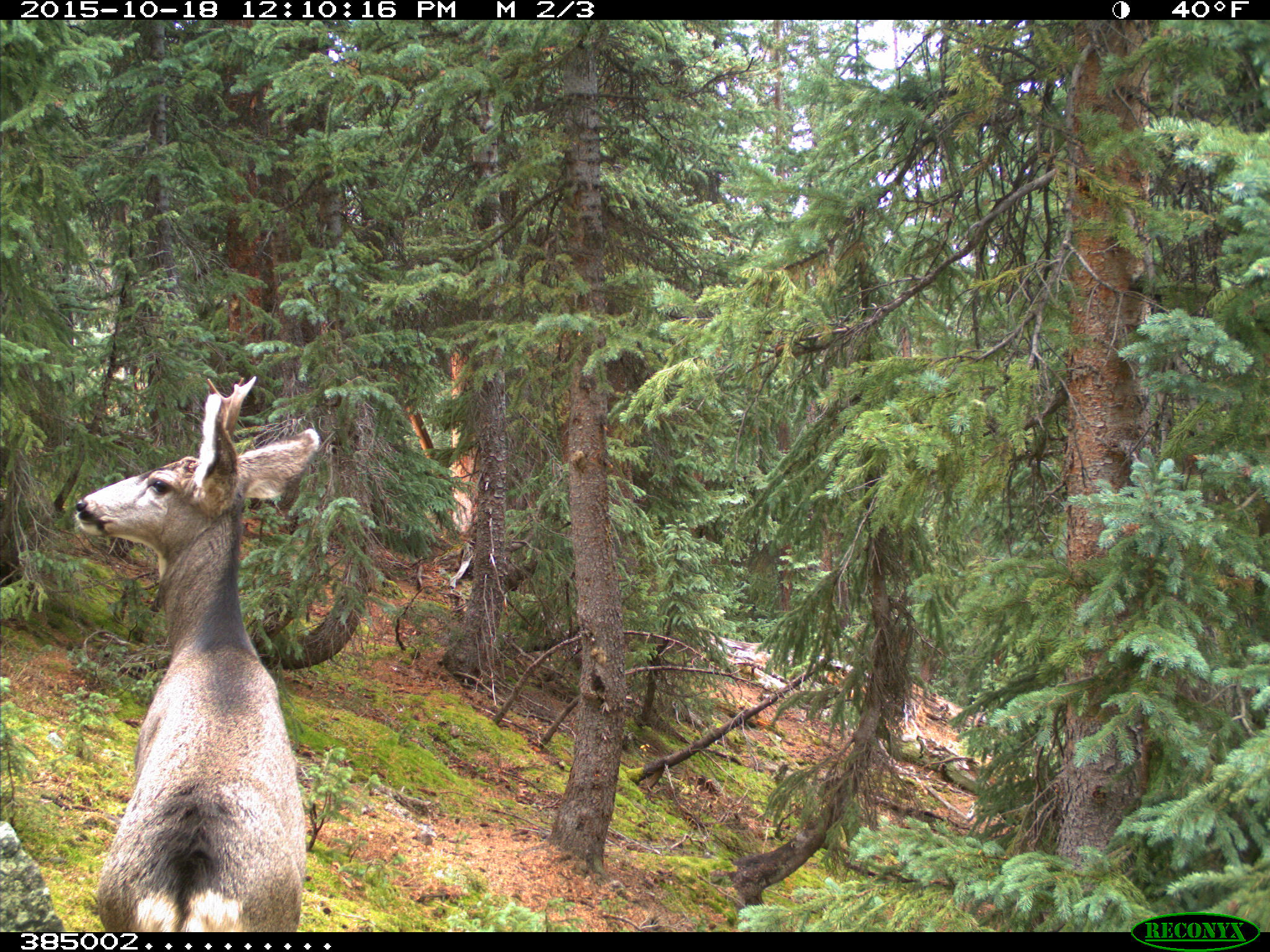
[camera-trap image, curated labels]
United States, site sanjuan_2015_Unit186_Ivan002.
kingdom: Animalia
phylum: Chordata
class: Mammalia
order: Artiodactyla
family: Cervidae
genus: Odocoileus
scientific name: Odocoileus hemionus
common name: mule deer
Odocoileus hemionus (mule deer).